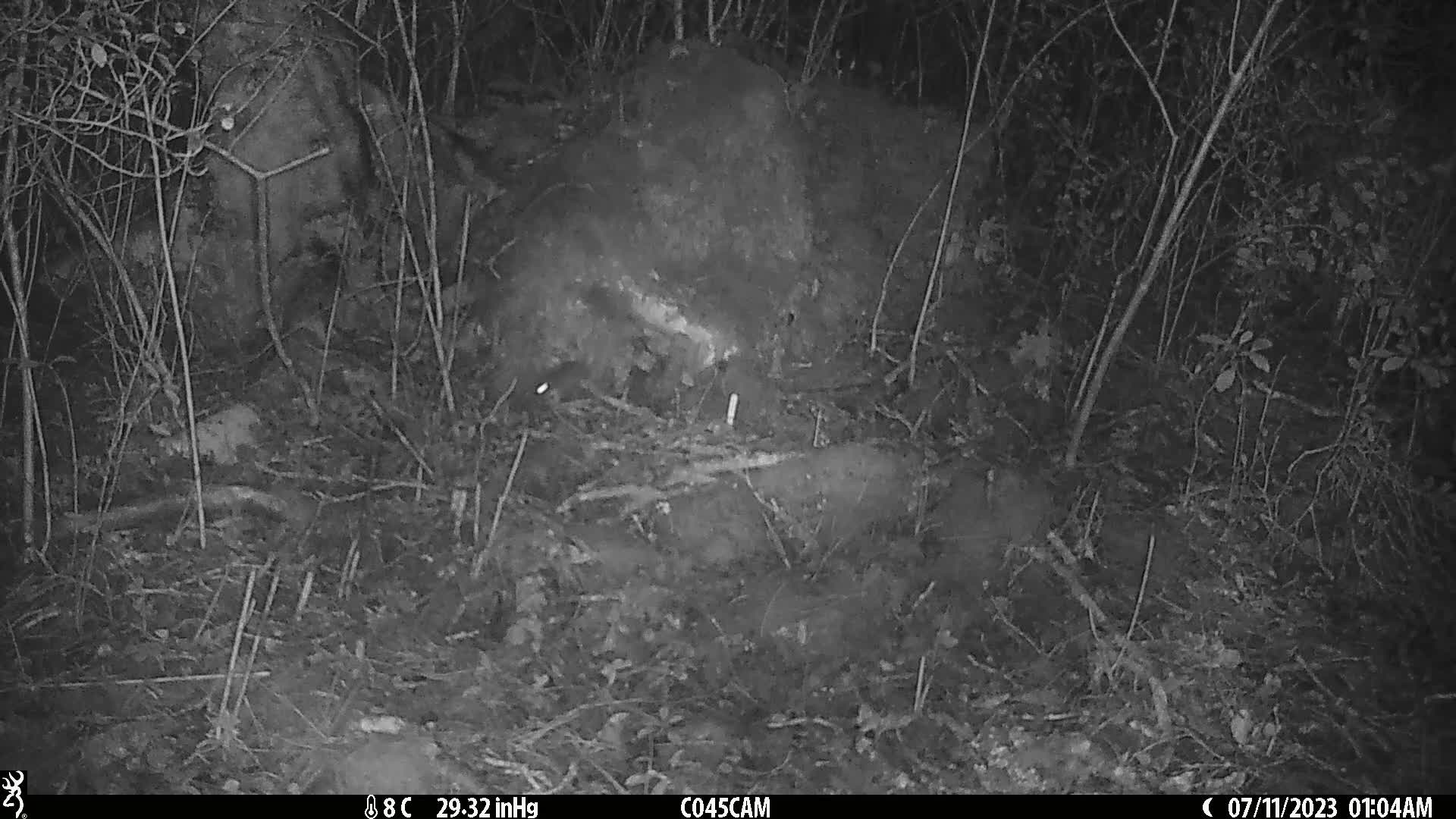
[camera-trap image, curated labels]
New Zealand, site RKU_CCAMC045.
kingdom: Animalia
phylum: Chordata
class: Mammalia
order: Rodentia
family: Muridae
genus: Rattus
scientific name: Rattus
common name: rat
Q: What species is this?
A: Rat (Rattus).